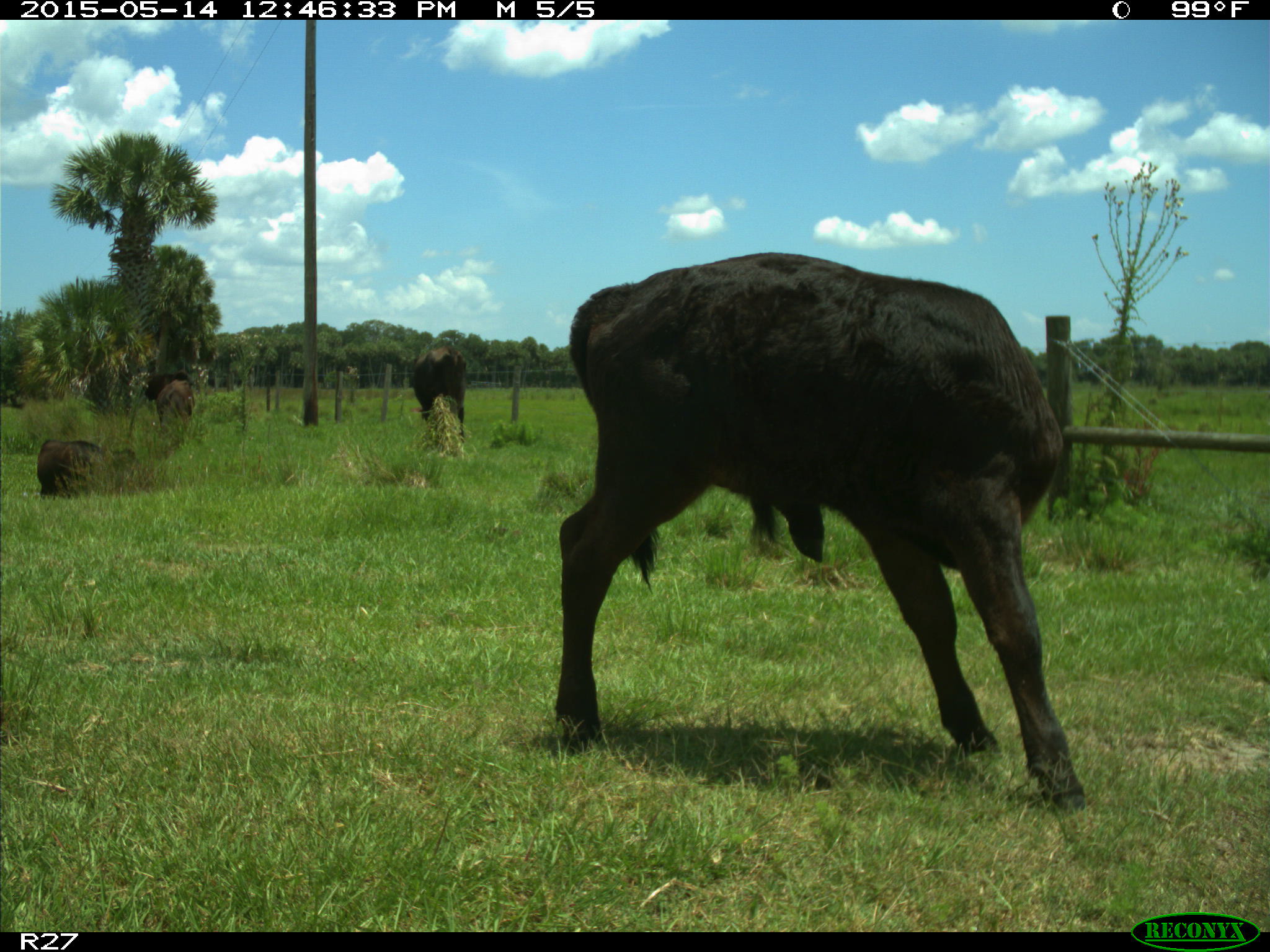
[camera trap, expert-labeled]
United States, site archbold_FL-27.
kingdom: Animalia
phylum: Chordata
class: Mammalia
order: Artiodactyla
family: Bovidae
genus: Bos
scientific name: Bos taurus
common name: domestic cow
Bos taurus (domestic cow).